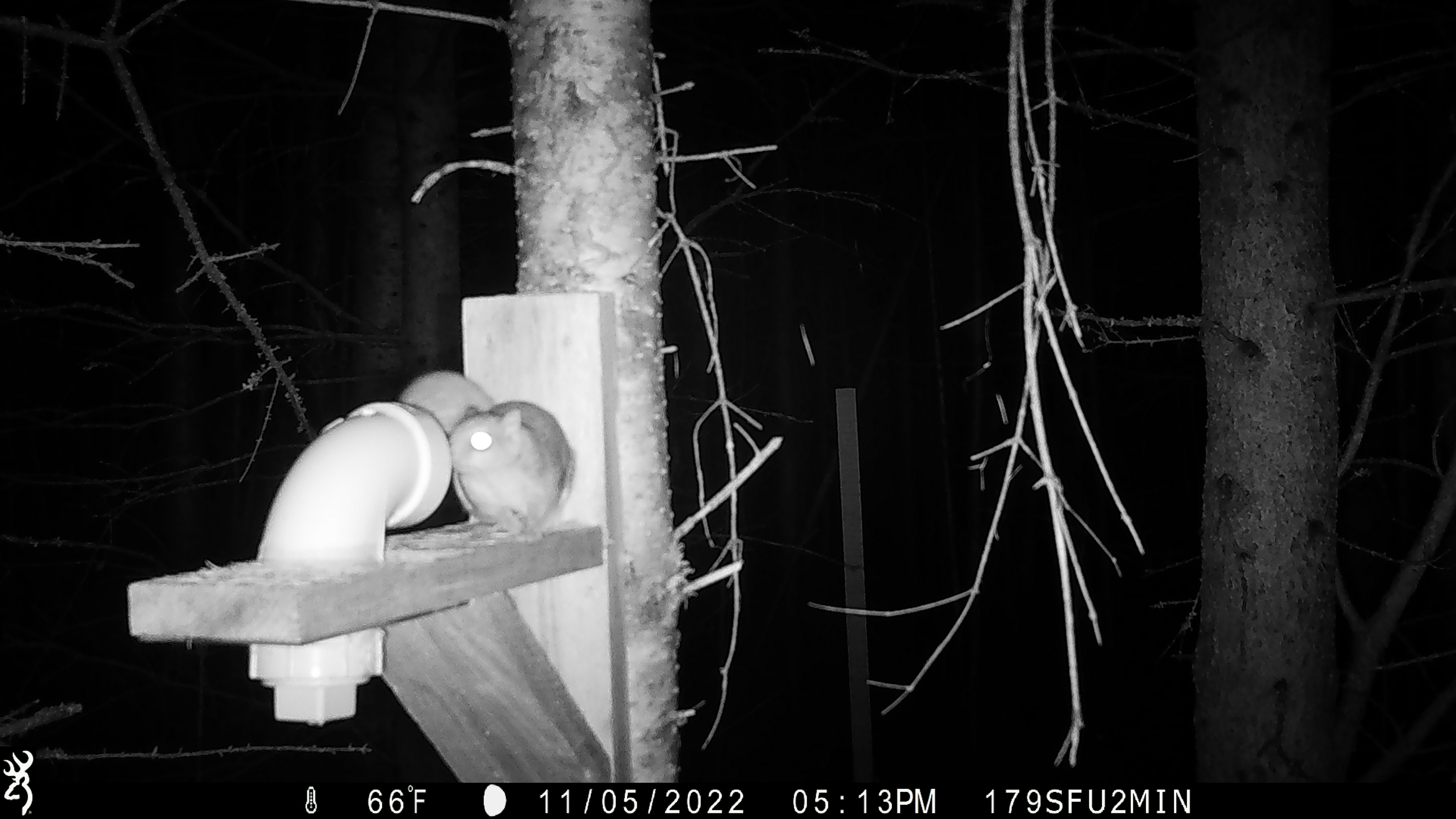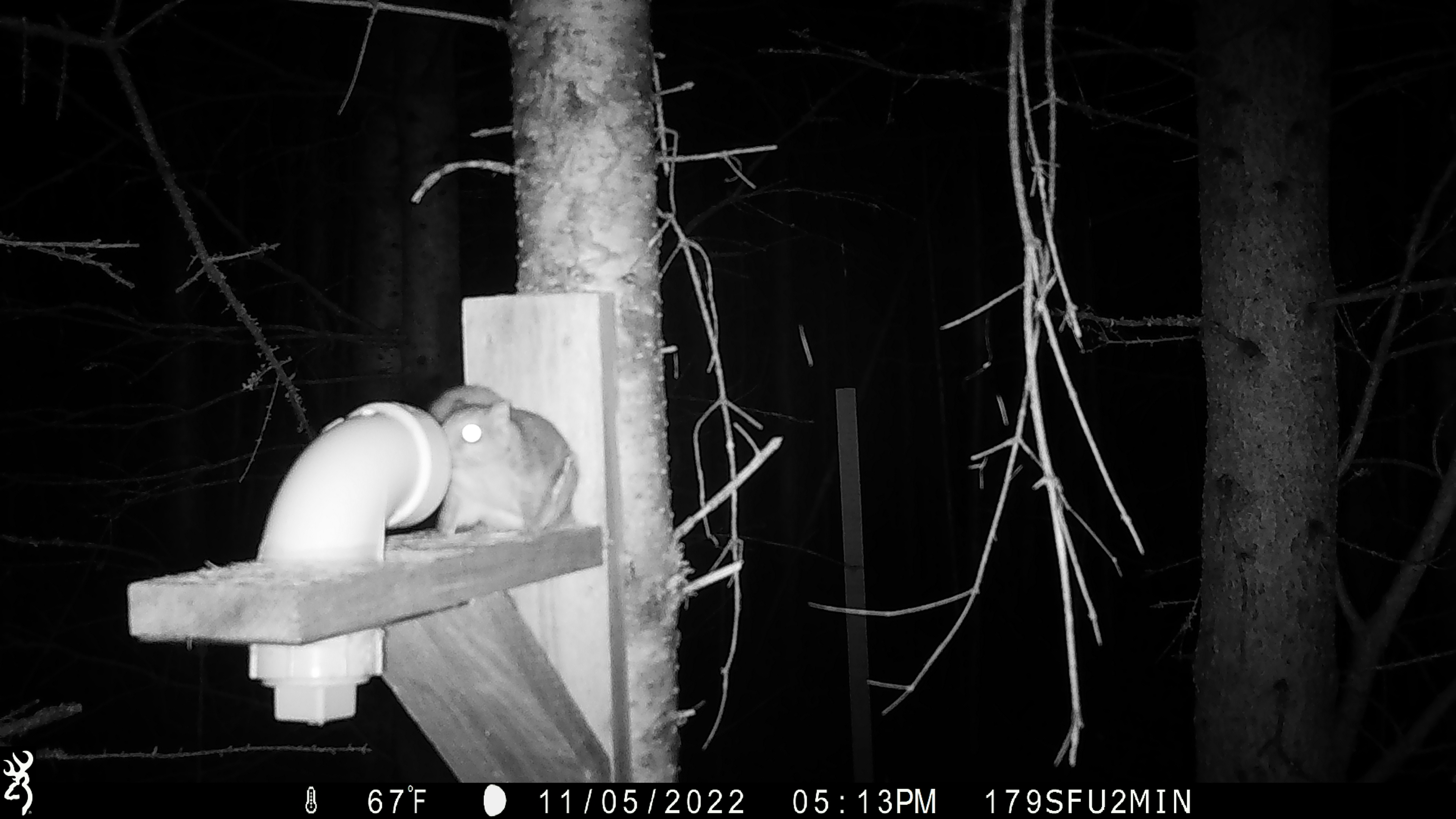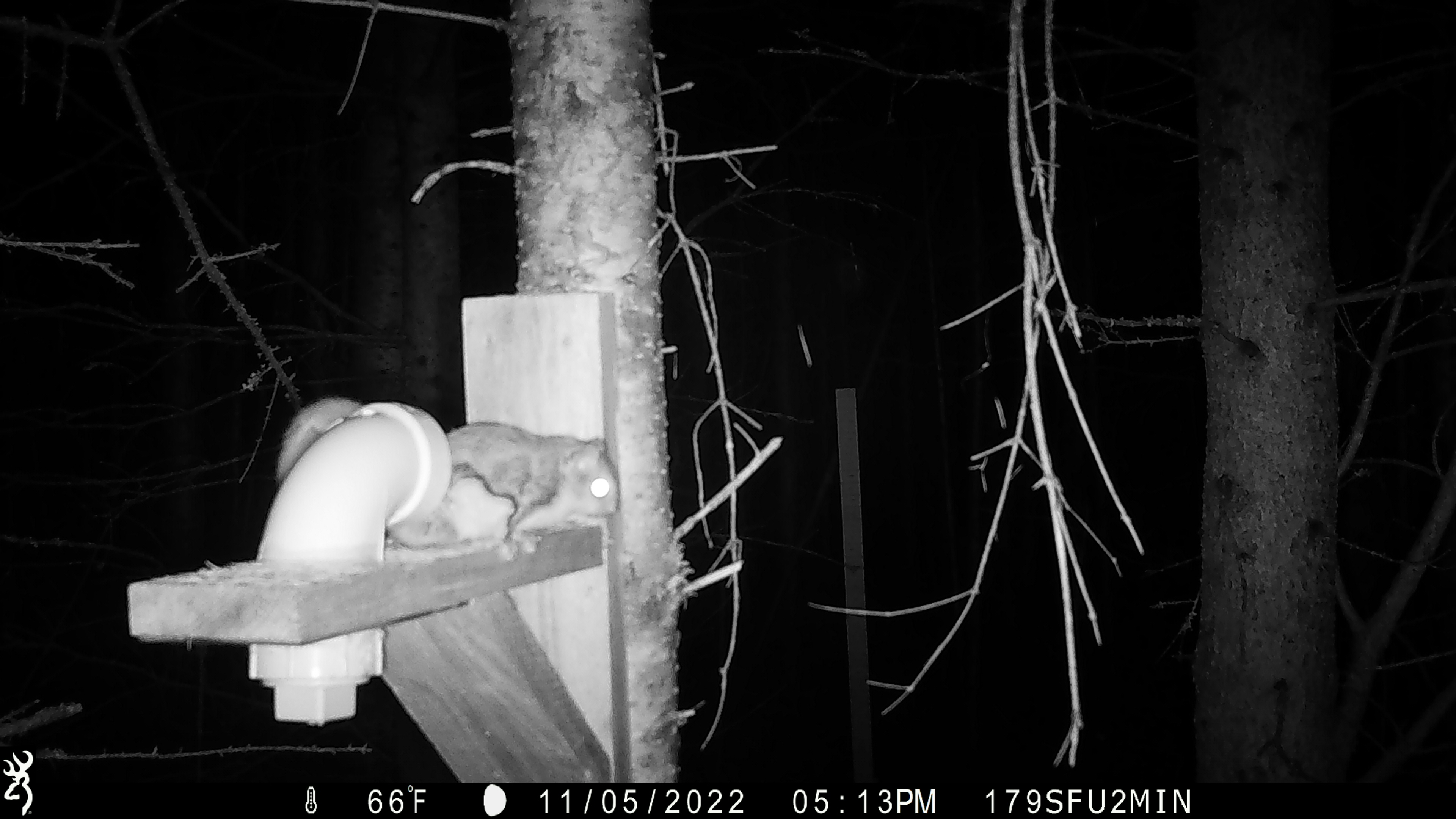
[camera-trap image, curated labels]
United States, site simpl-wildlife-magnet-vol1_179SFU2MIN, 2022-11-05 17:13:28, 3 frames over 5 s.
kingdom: Animalia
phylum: Chordata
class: Mammalia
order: Rodentia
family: Sciuridae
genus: Glaucomys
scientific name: Glaucomys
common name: flying squirrel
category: flying squirrel sp.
Flying squirrel sp. (flying squirrel) (Glaucomys).